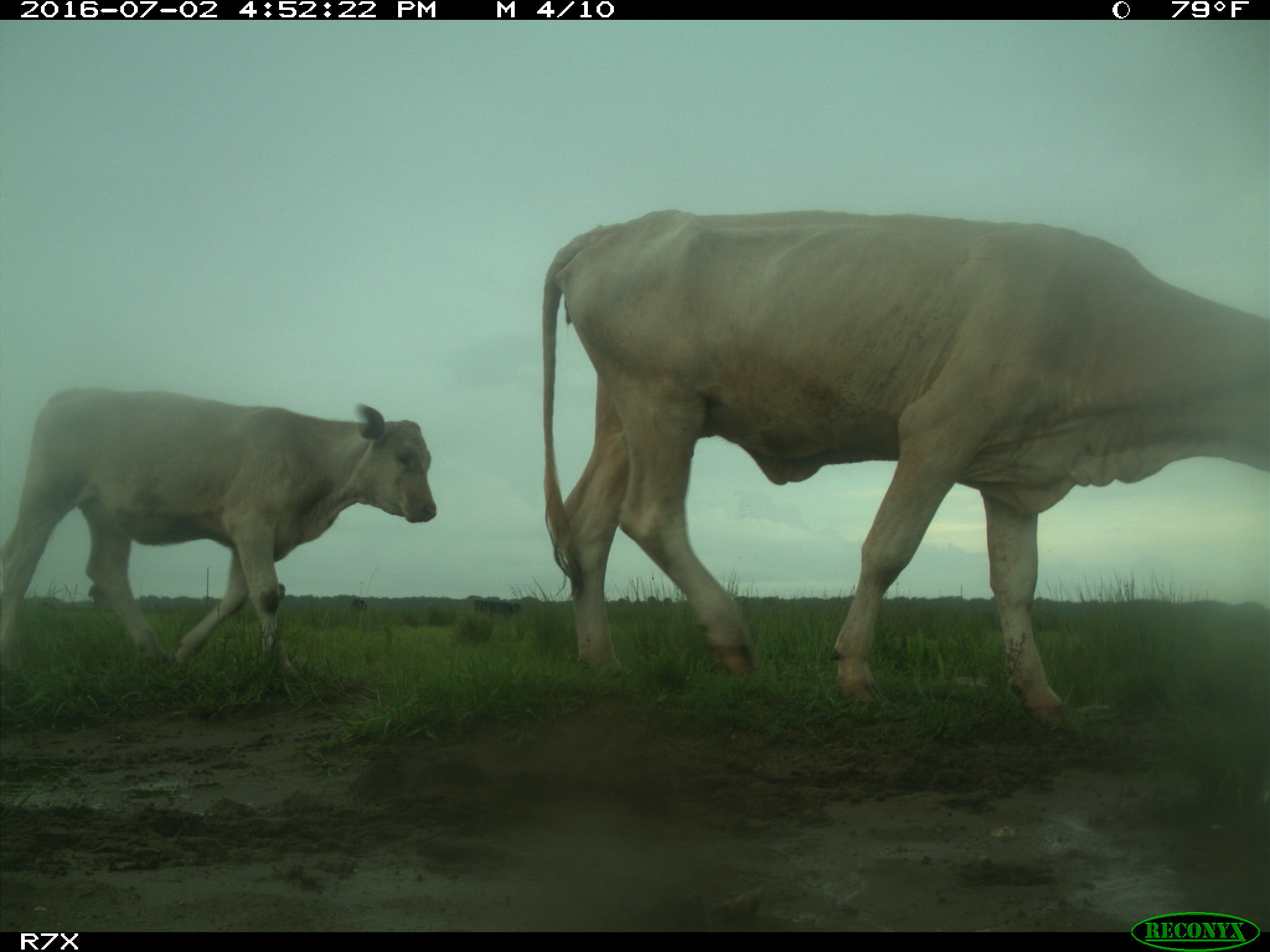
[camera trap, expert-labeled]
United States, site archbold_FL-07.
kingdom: Animalia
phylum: Chordata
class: Mammalia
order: Artiodactyla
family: Bovidae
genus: Bos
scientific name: Bos taurus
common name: domestic cow